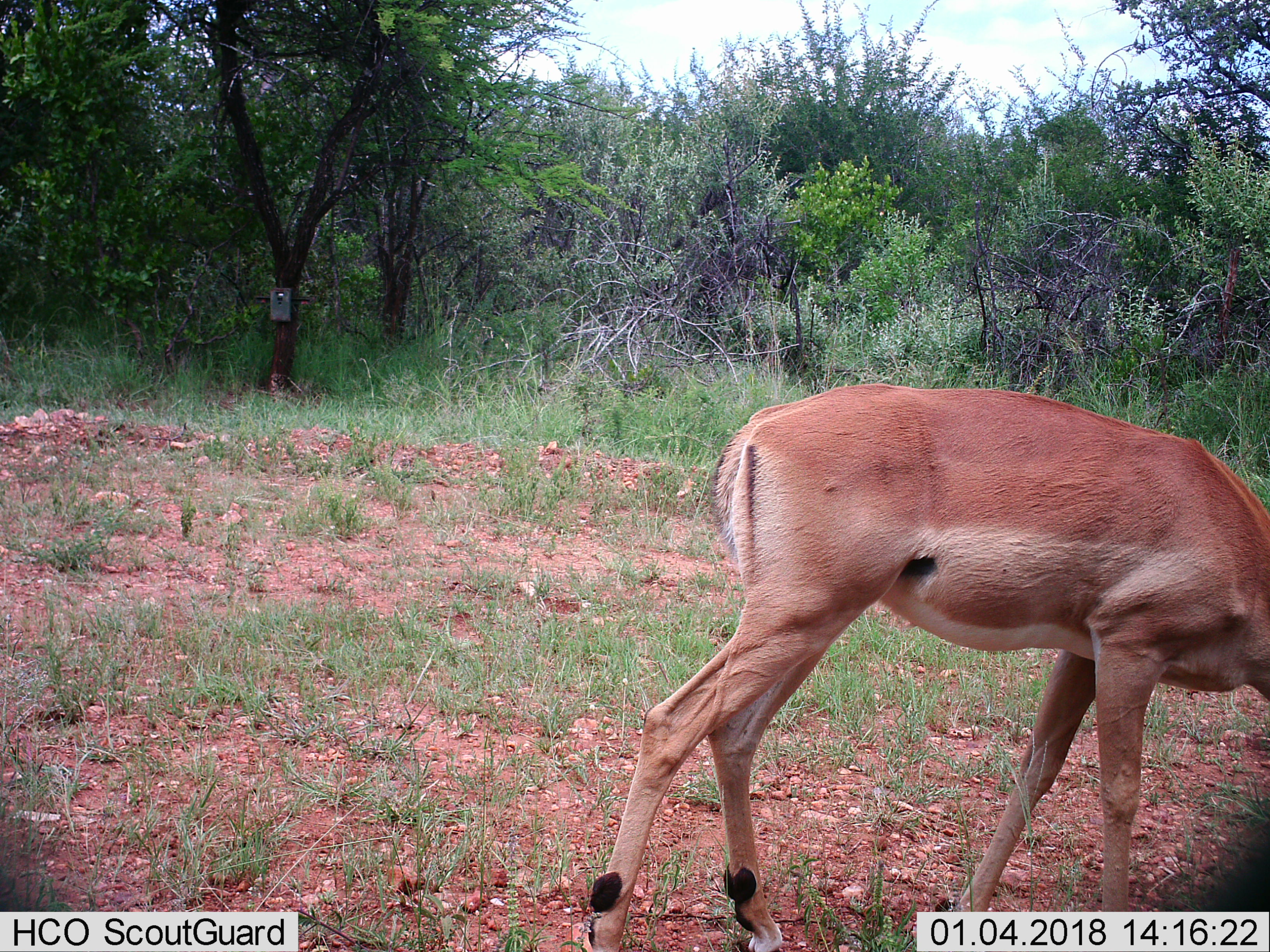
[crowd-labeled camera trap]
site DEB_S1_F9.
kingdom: Animalia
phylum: Chordata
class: Mammalia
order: Artiodactyla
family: Bovidae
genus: Aepyceros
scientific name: Aepyceros melampus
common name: impala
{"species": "impala (Aepyceros melampus)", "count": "1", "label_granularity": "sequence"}